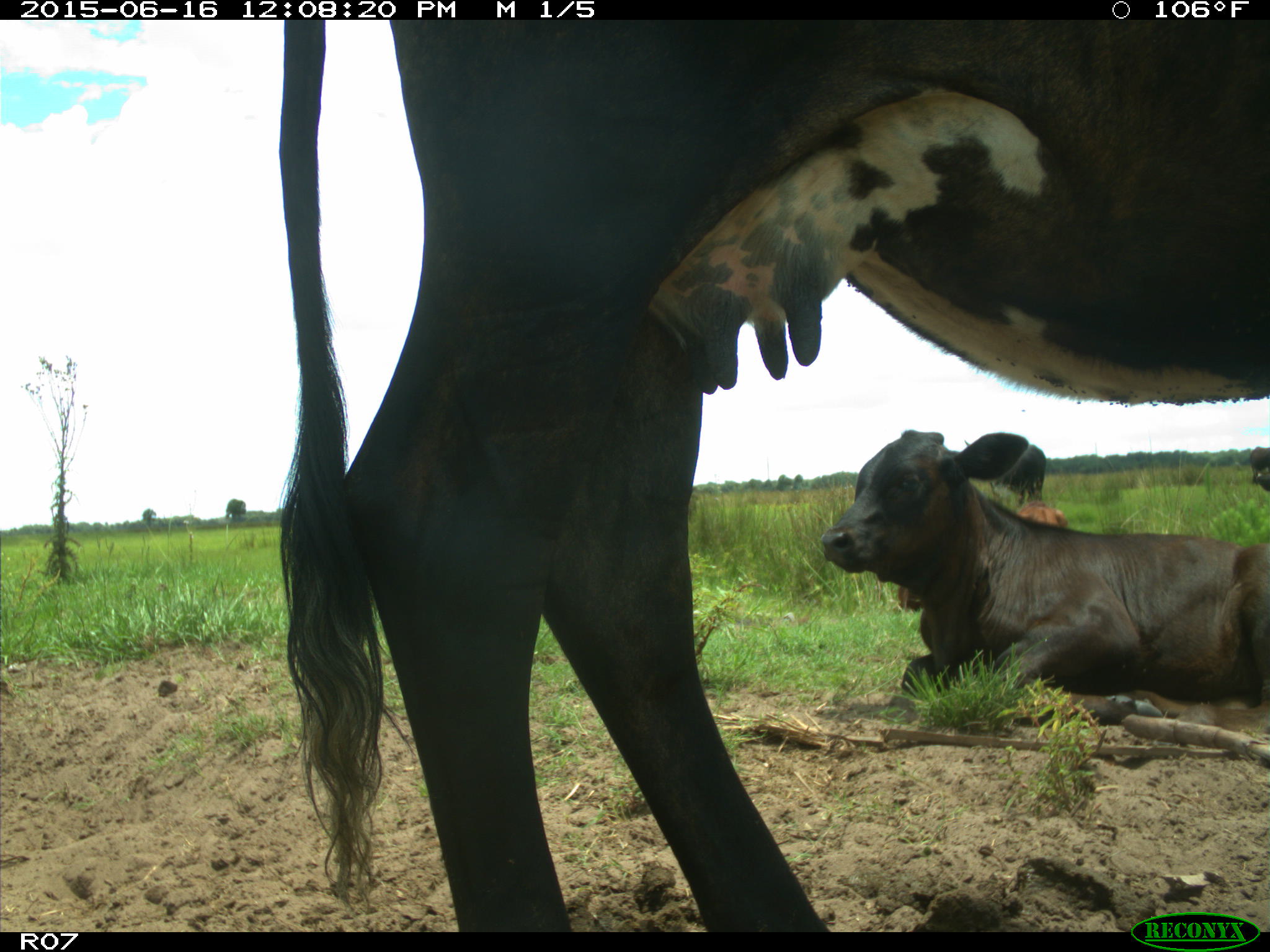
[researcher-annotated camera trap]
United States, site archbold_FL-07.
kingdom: Animalia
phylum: Chordata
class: Mammalia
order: Artiodactyla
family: Bovidae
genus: Bos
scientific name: Bos taurus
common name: domestic cow